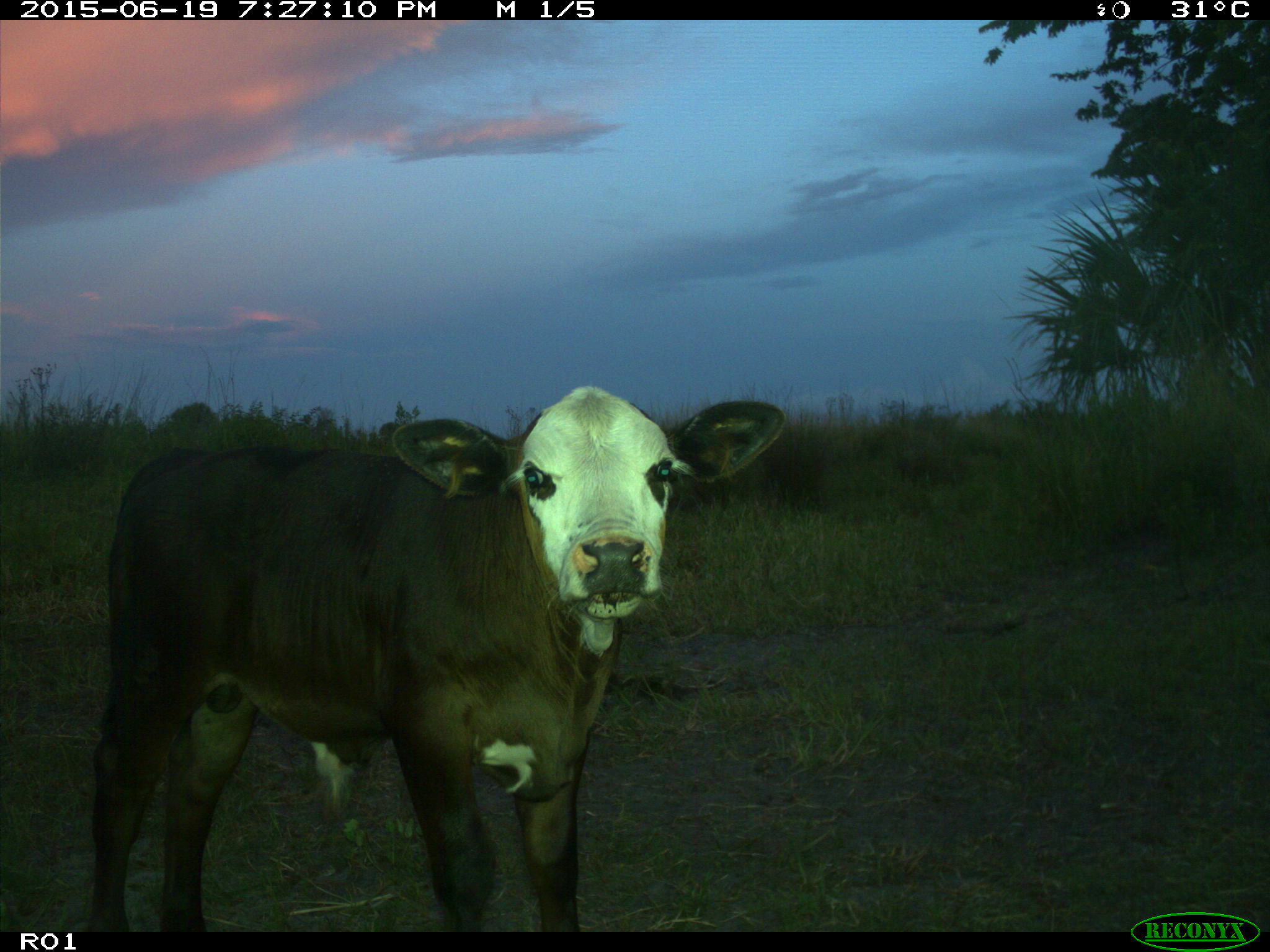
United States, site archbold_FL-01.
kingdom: Animalia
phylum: Chordata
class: Mammalia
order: Artiodactyla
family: Bovidae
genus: Bos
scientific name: Bos taurus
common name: domestic cow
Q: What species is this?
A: Bos taurus (domestic cow).